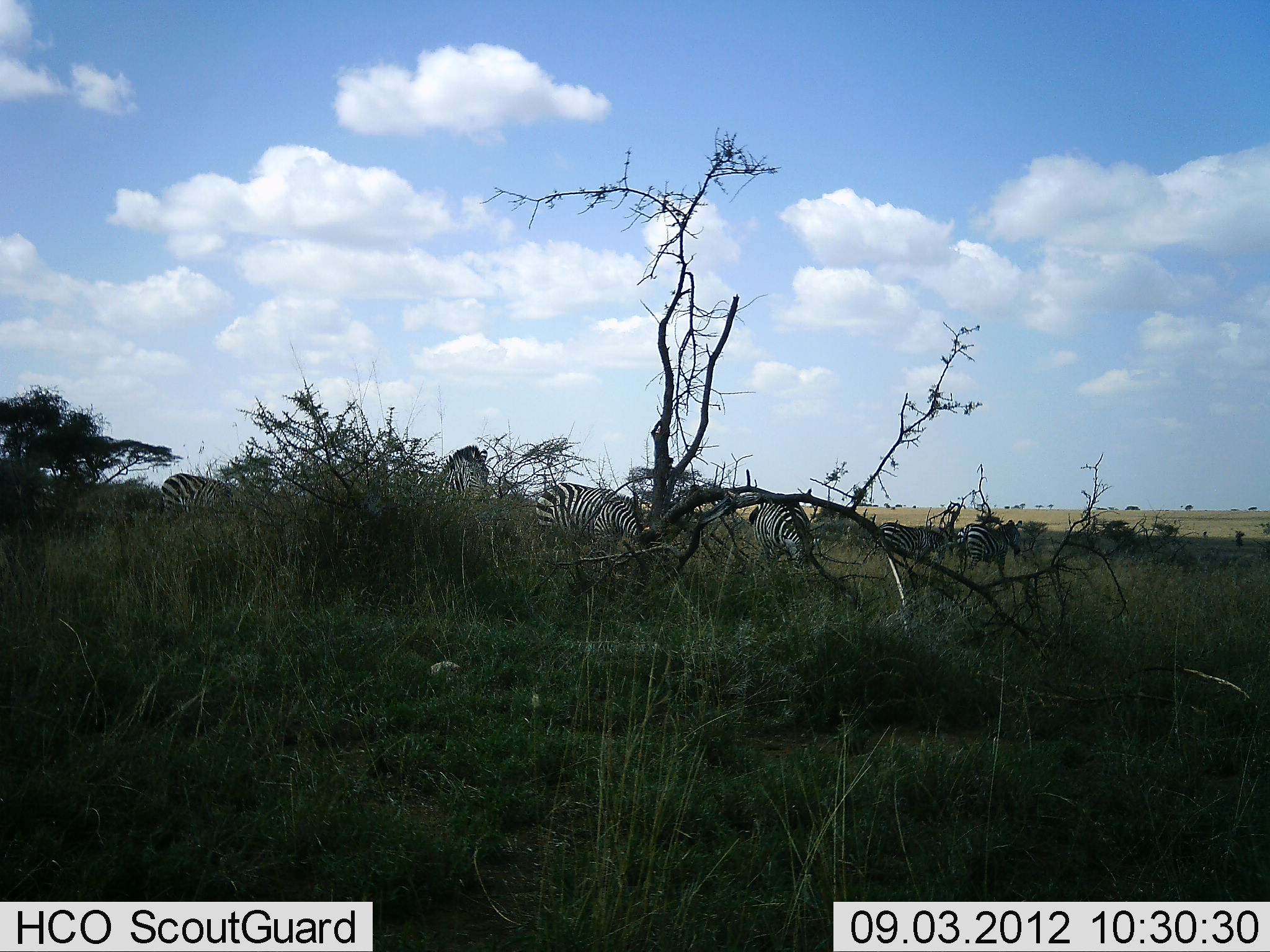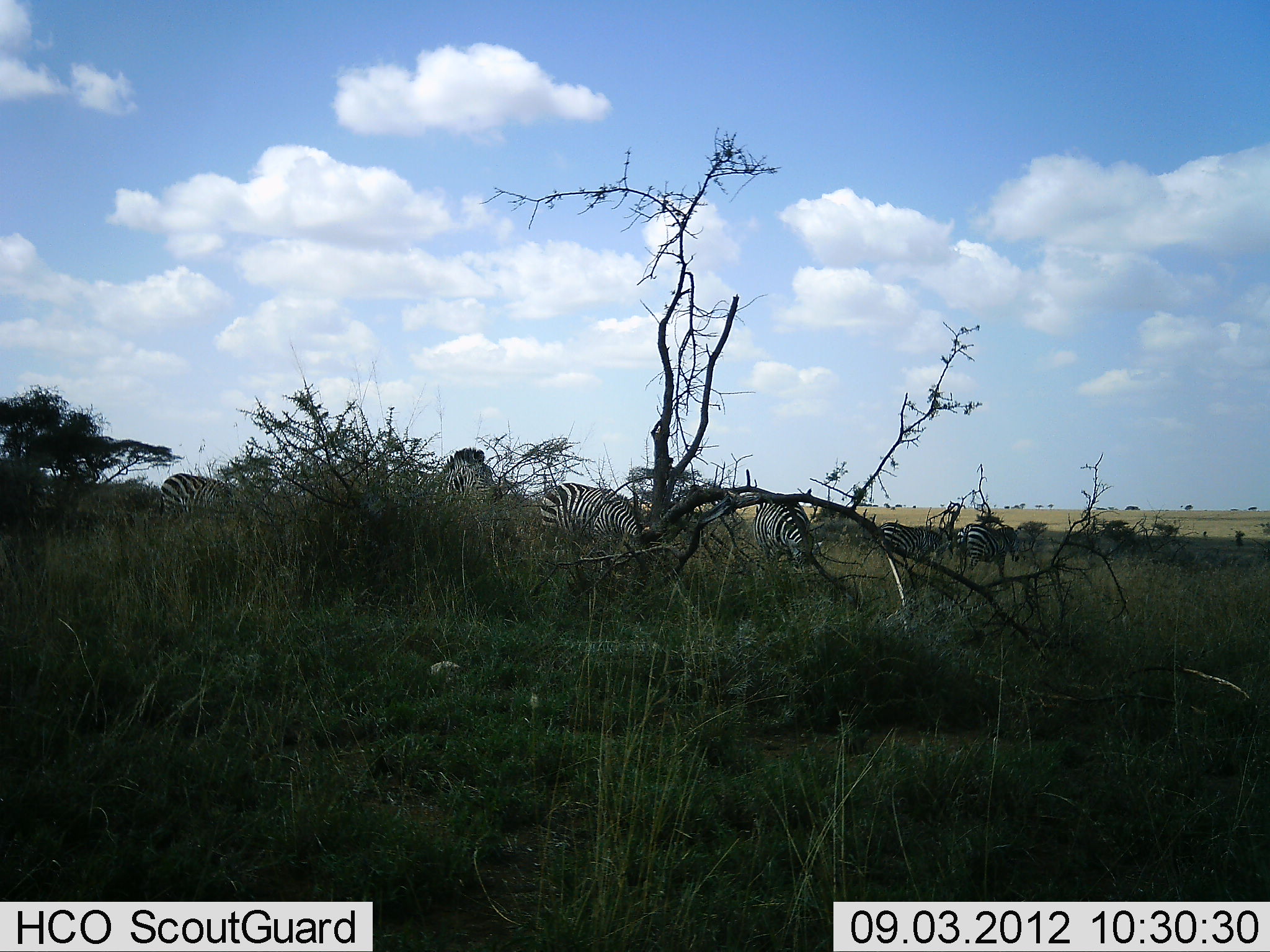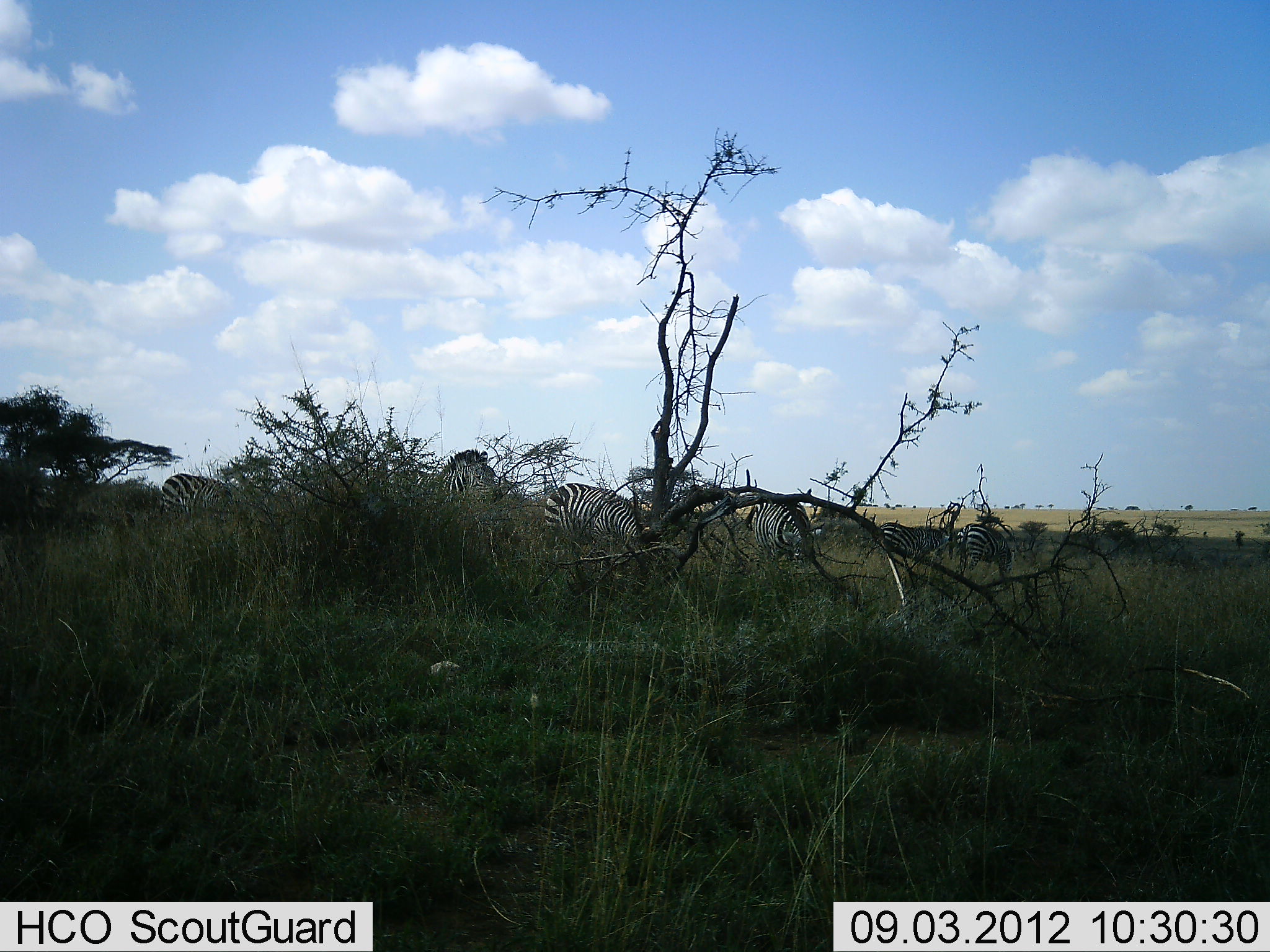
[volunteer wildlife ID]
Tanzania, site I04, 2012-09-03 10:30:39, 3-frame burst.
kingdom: Animalia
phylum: Chordata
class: Mammalia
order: Perissodactyla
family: Equidae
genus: Equus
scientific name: Equus quagga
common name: plains zebra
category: zebra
Zebra (plains zebra) (Equus quagga), count 6. Behavior (volunteer vote fractions): standing 50%, resting 0%, moving 10%, interacting 0%. Young present (vote fraction): 0%. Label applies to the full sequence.